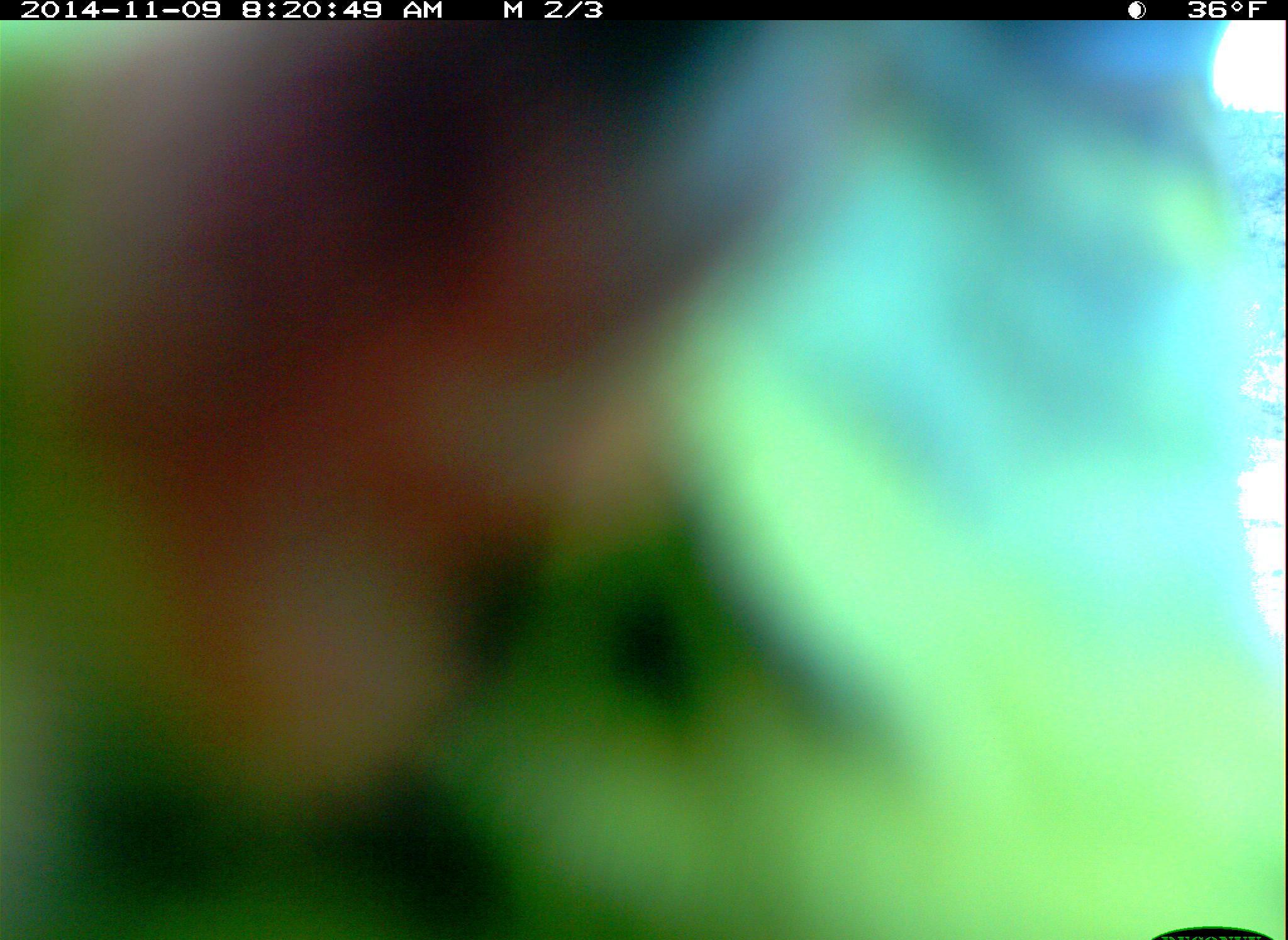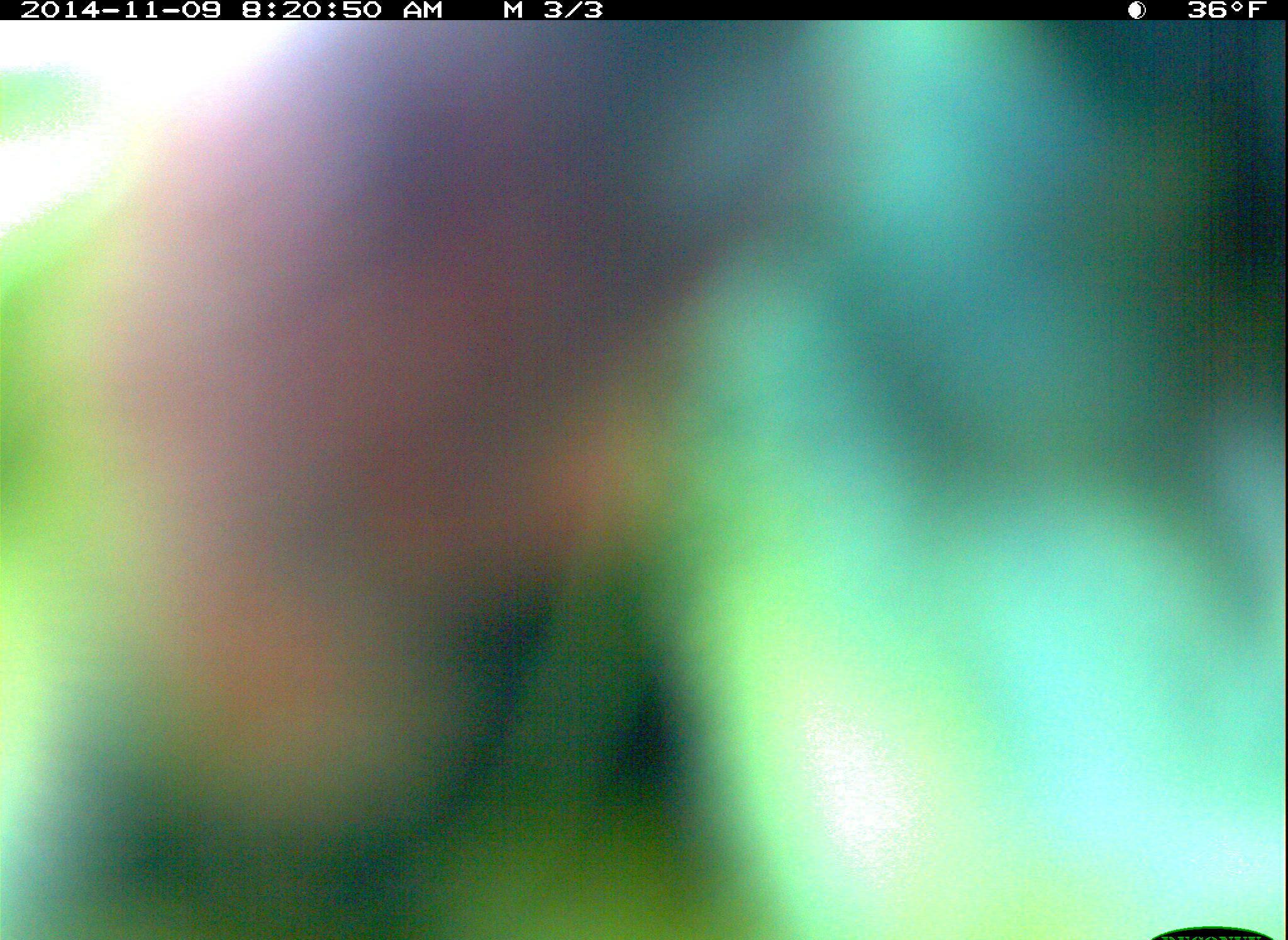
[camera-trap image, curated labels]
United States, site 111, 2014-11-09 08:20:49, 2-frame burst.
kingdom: Animalia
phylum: Chordata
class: Aves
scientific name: Aves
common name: bird